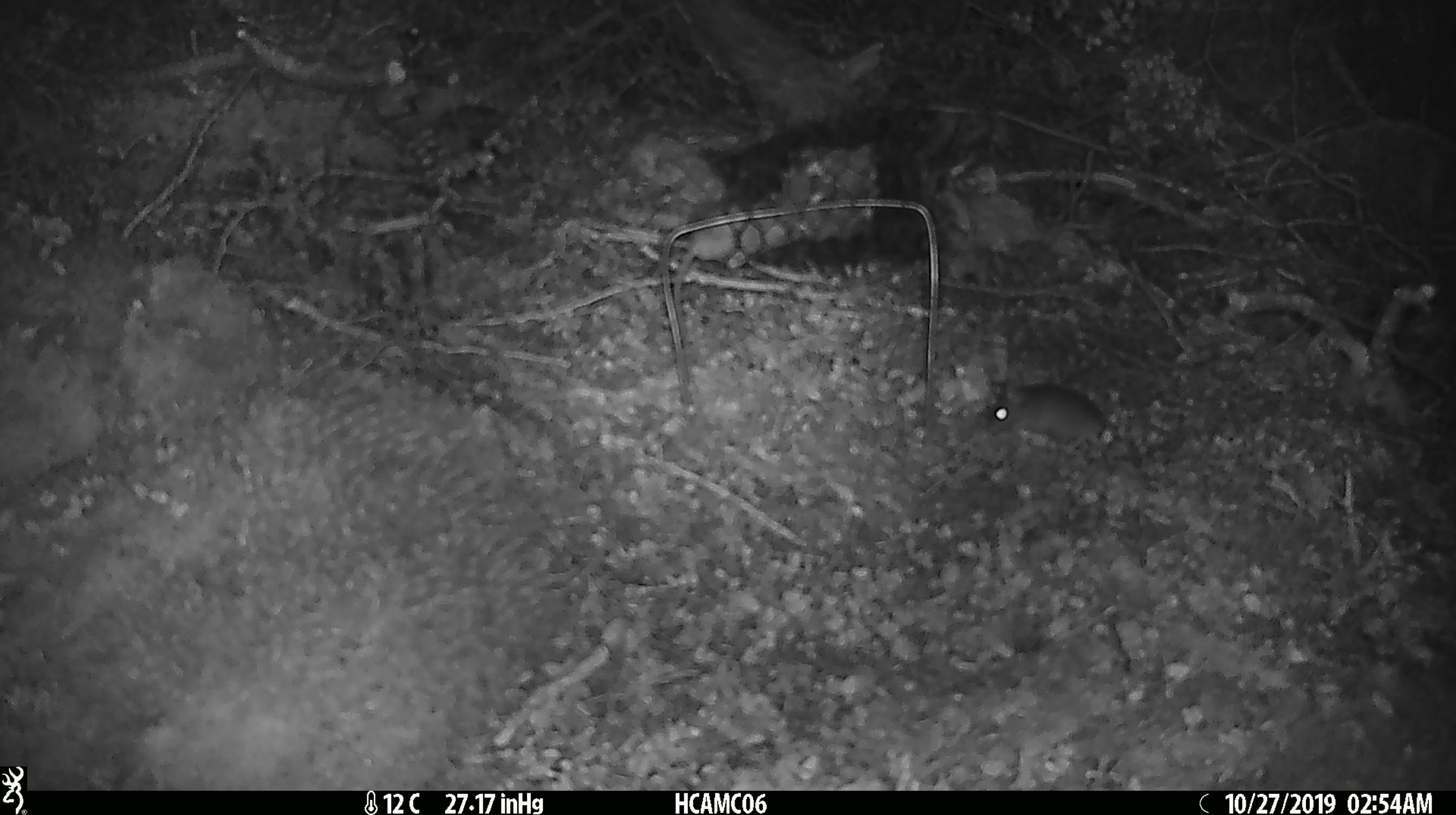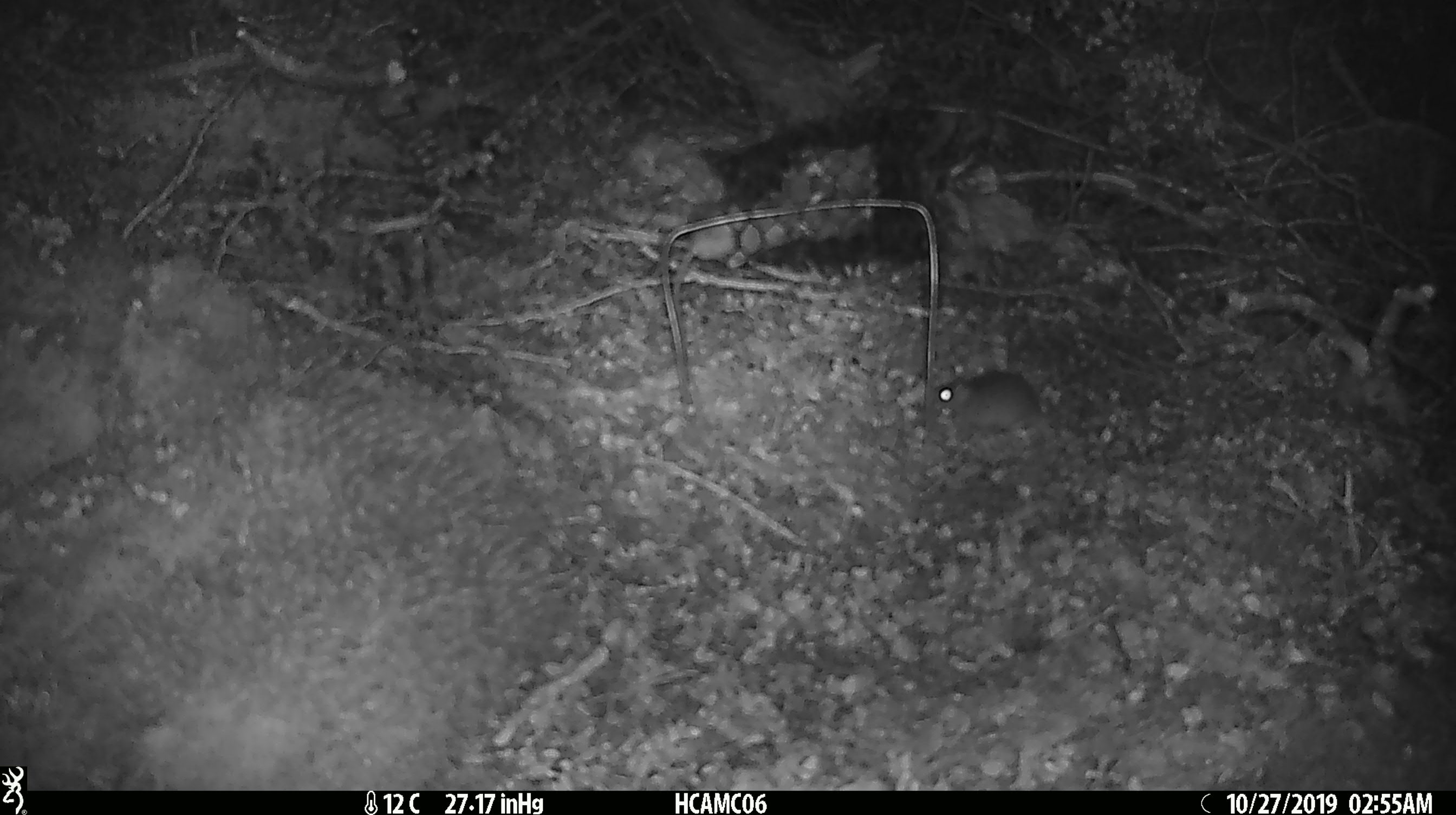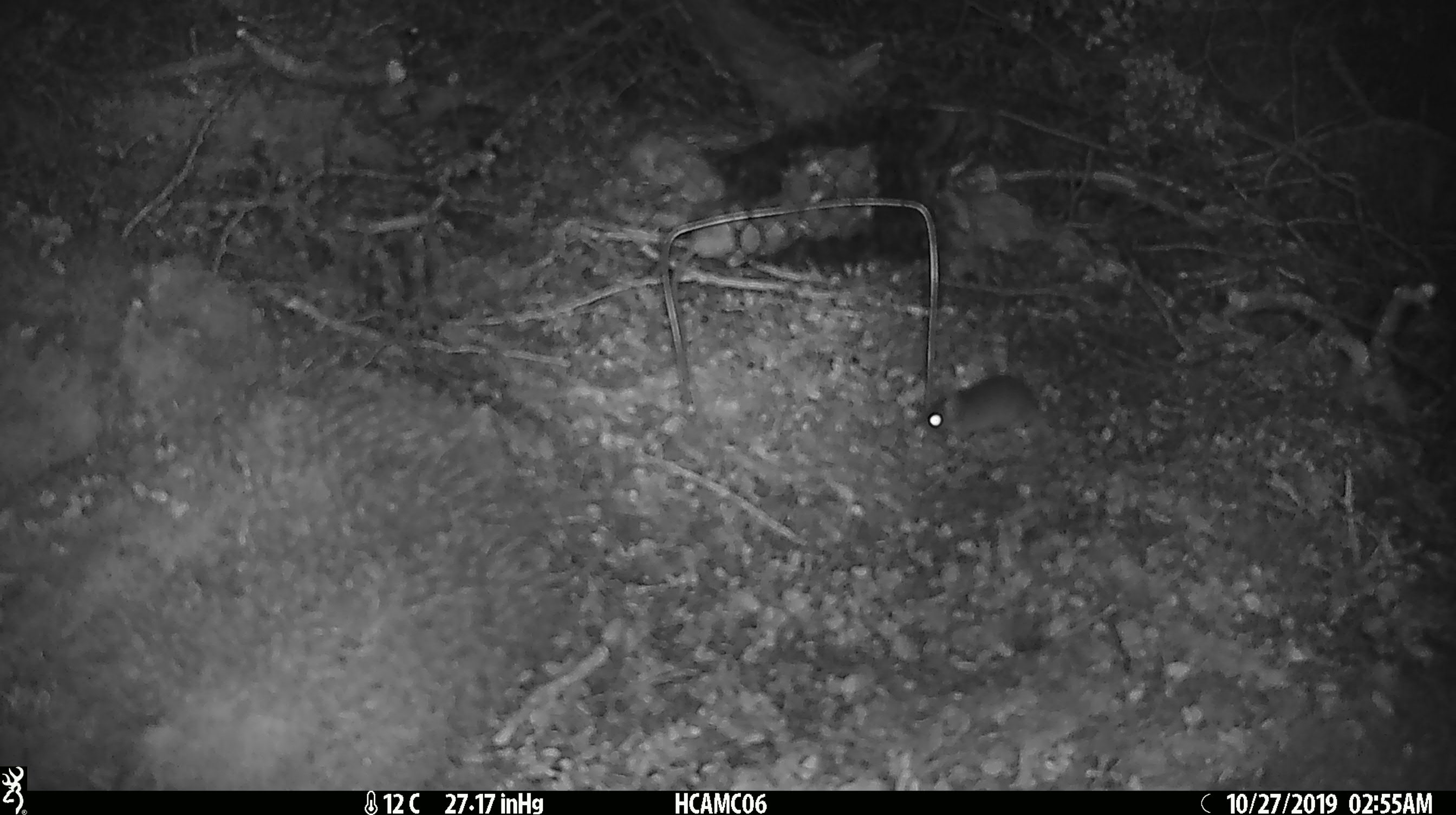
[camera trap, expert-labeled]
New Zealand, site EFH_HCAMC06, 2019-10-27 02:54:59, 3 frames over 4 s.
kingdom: Animalia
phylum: Chordata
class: Mammalia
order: Rodentia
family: Muridae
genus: Mus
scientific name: Mus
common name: mouse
Mouse (Mus).